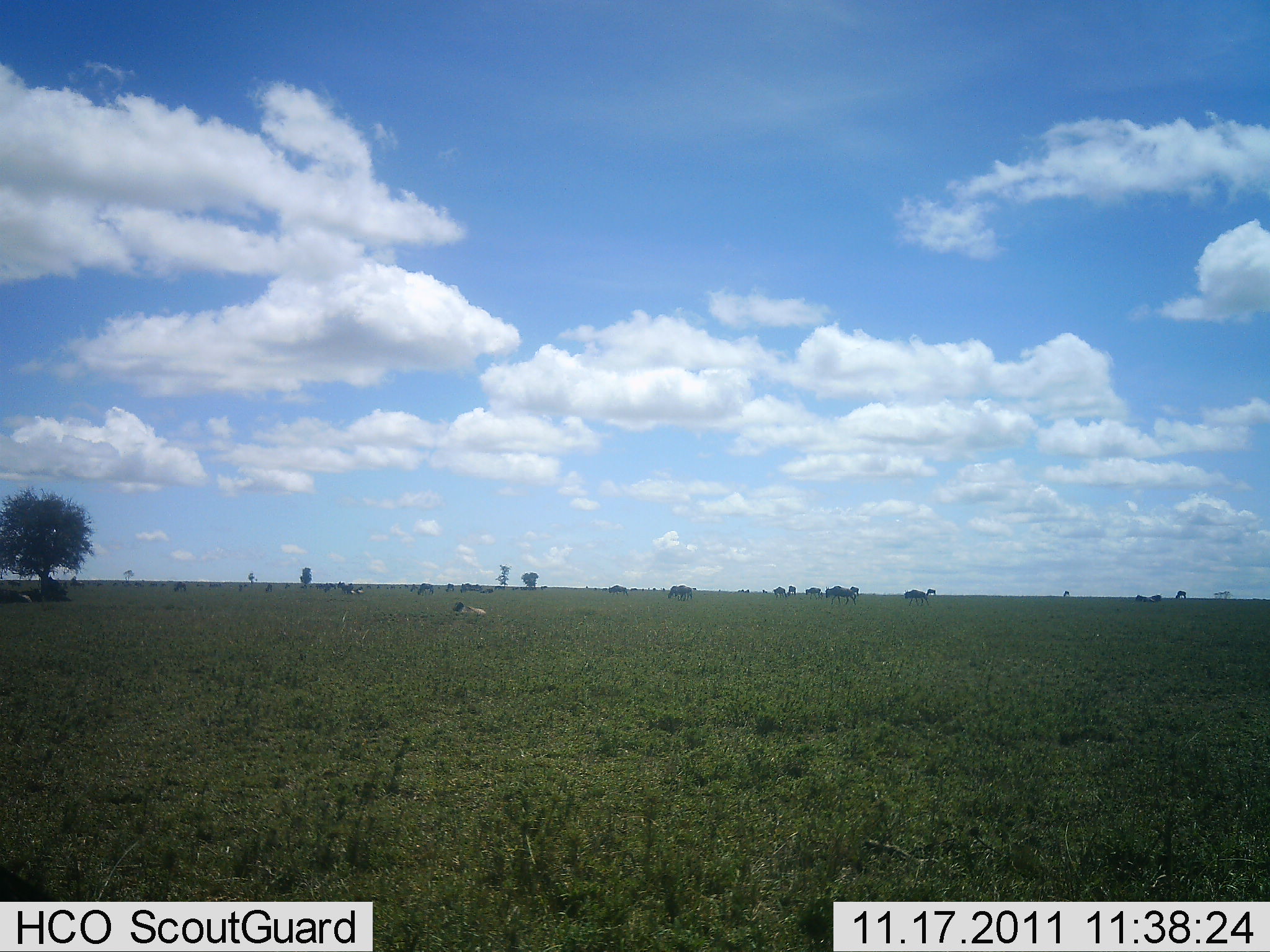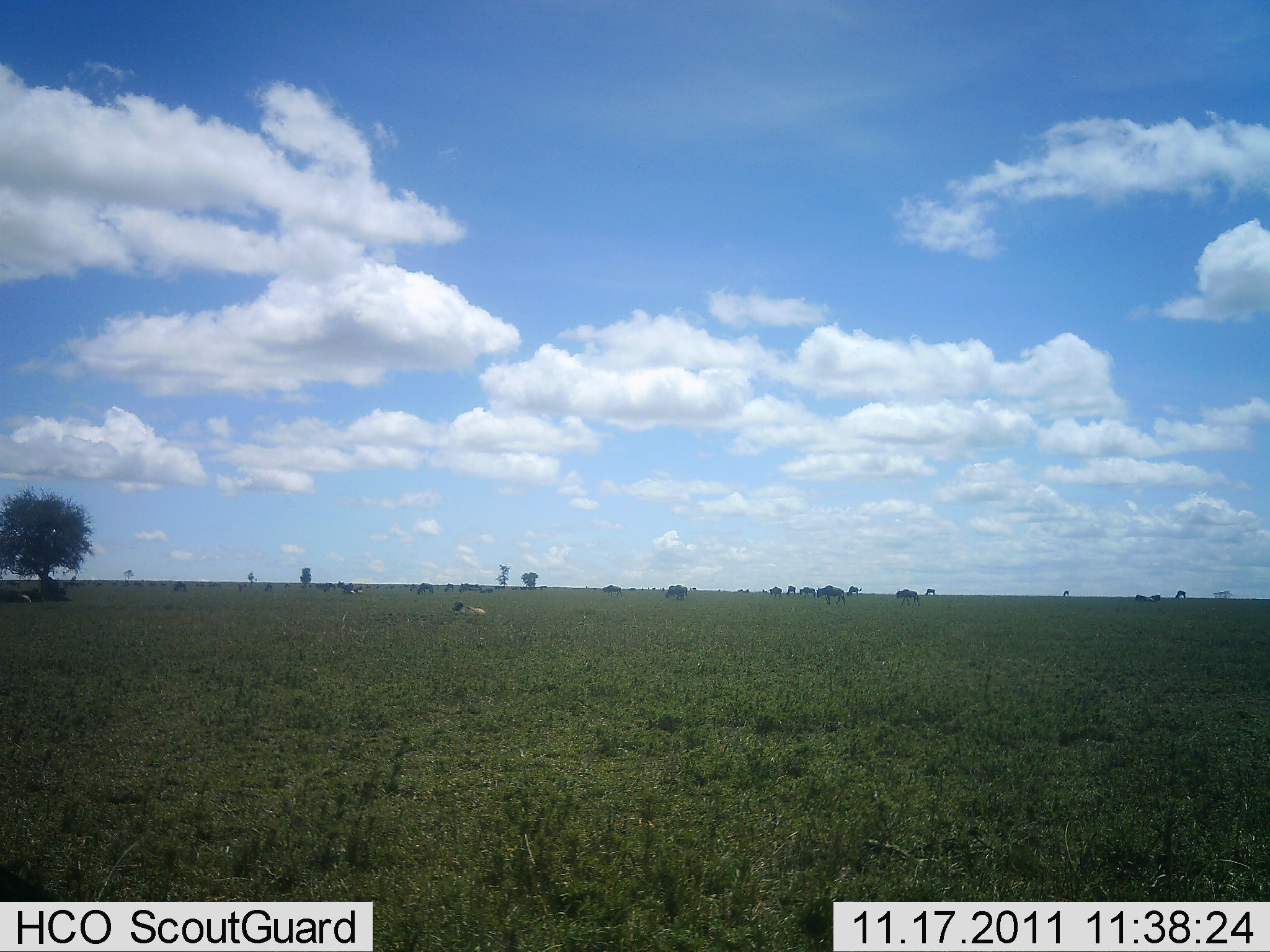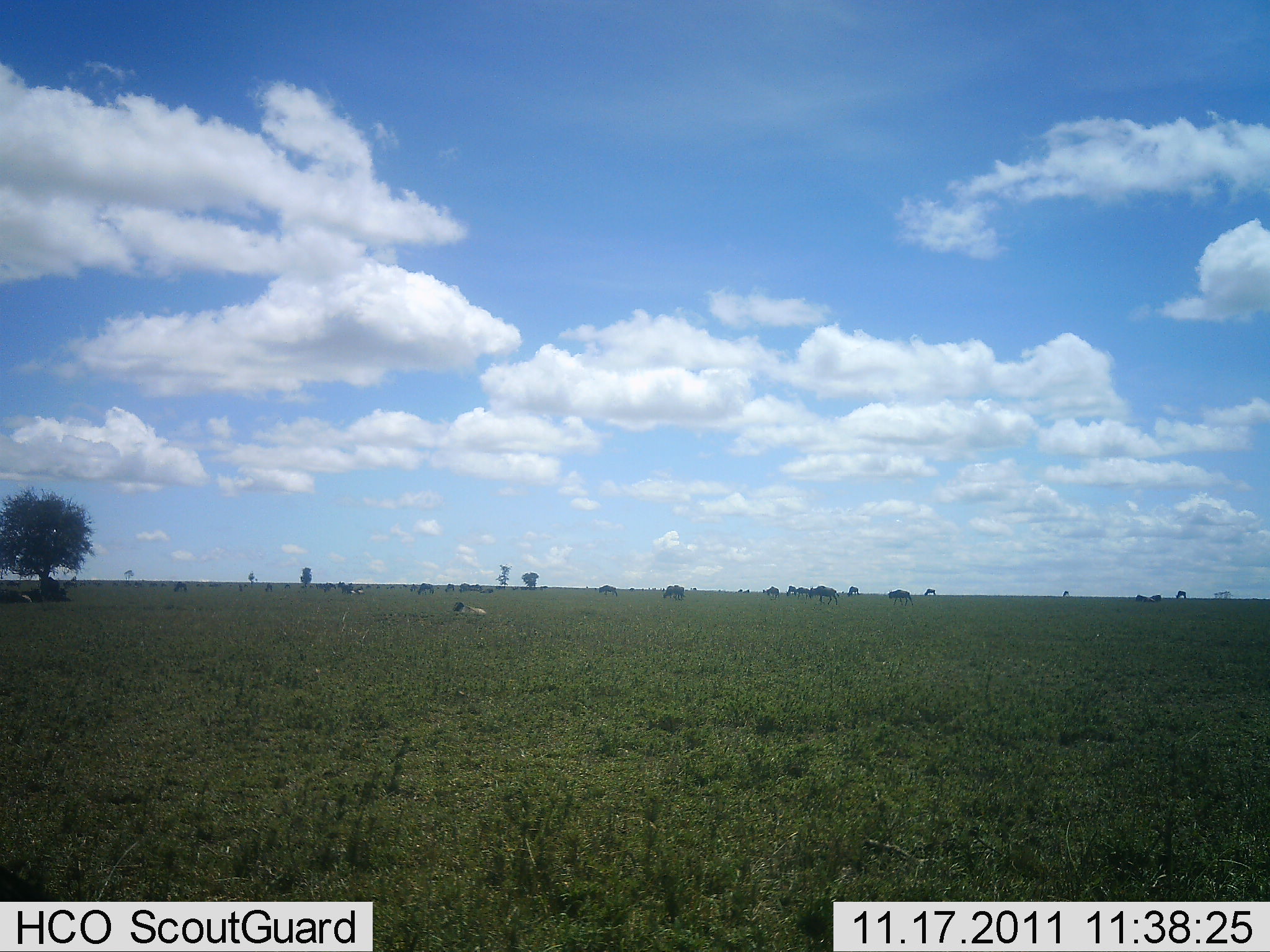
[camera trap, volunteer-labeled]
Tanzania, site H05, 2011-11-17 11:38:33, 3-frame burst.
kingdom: Animalia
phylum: Chordata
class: Mammalia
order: Artiodactyla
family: Bovidae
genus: Connochaetes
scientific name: Connochaetes taurinus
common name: blue wildebeest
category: wildebeest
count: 11-50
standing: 10%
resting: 0%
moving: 80%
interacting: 0%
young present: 0%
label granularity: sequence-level